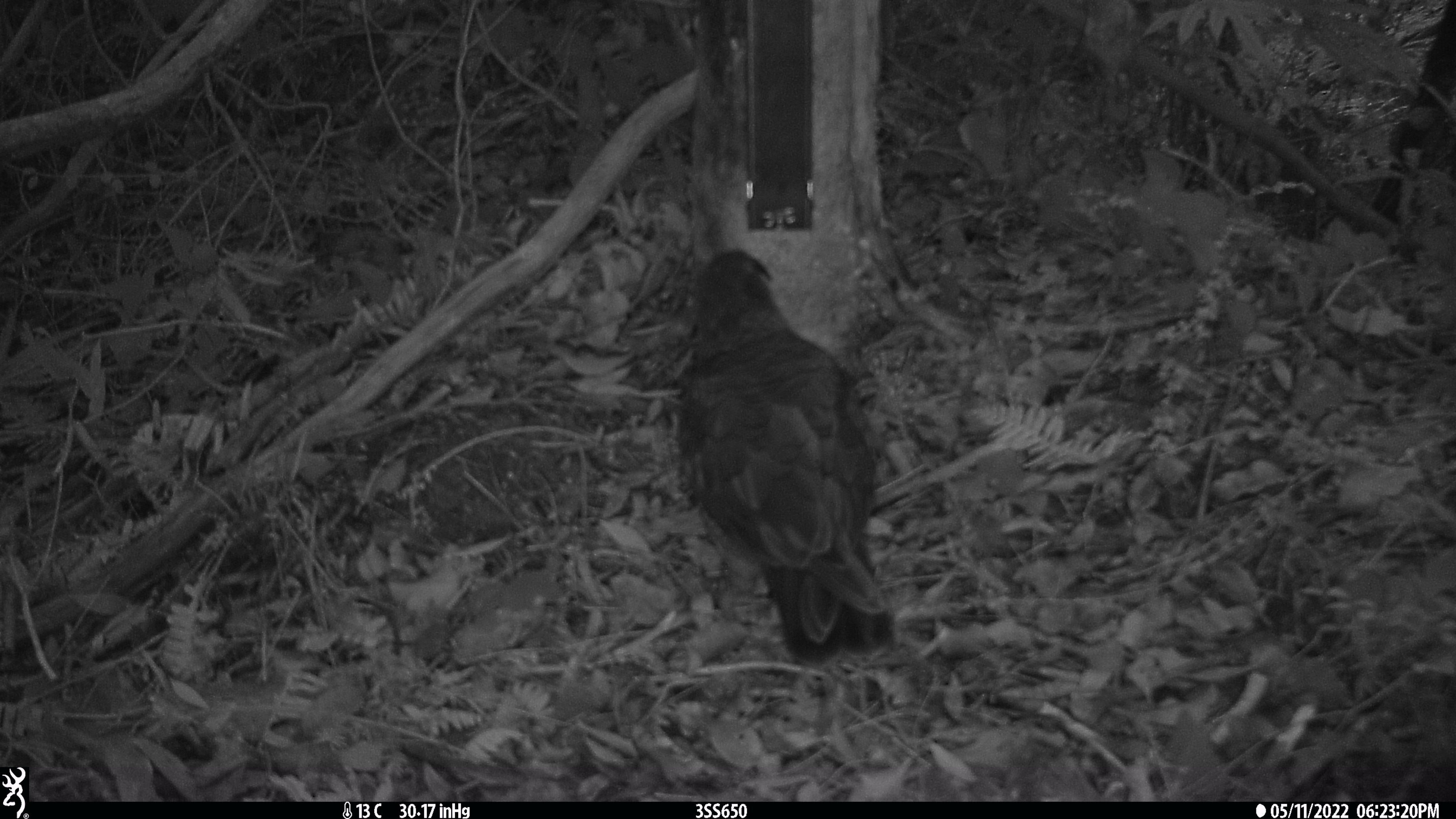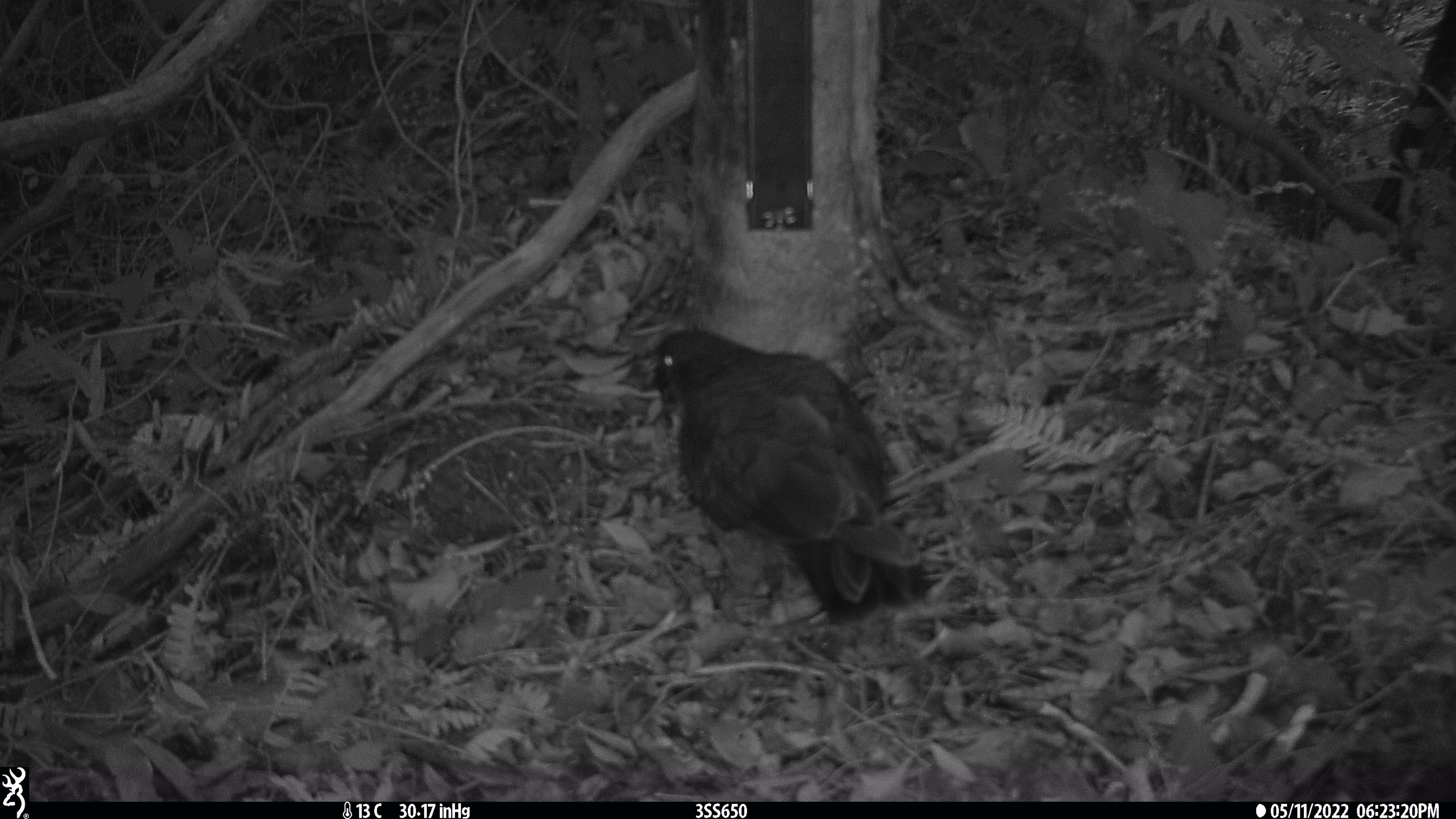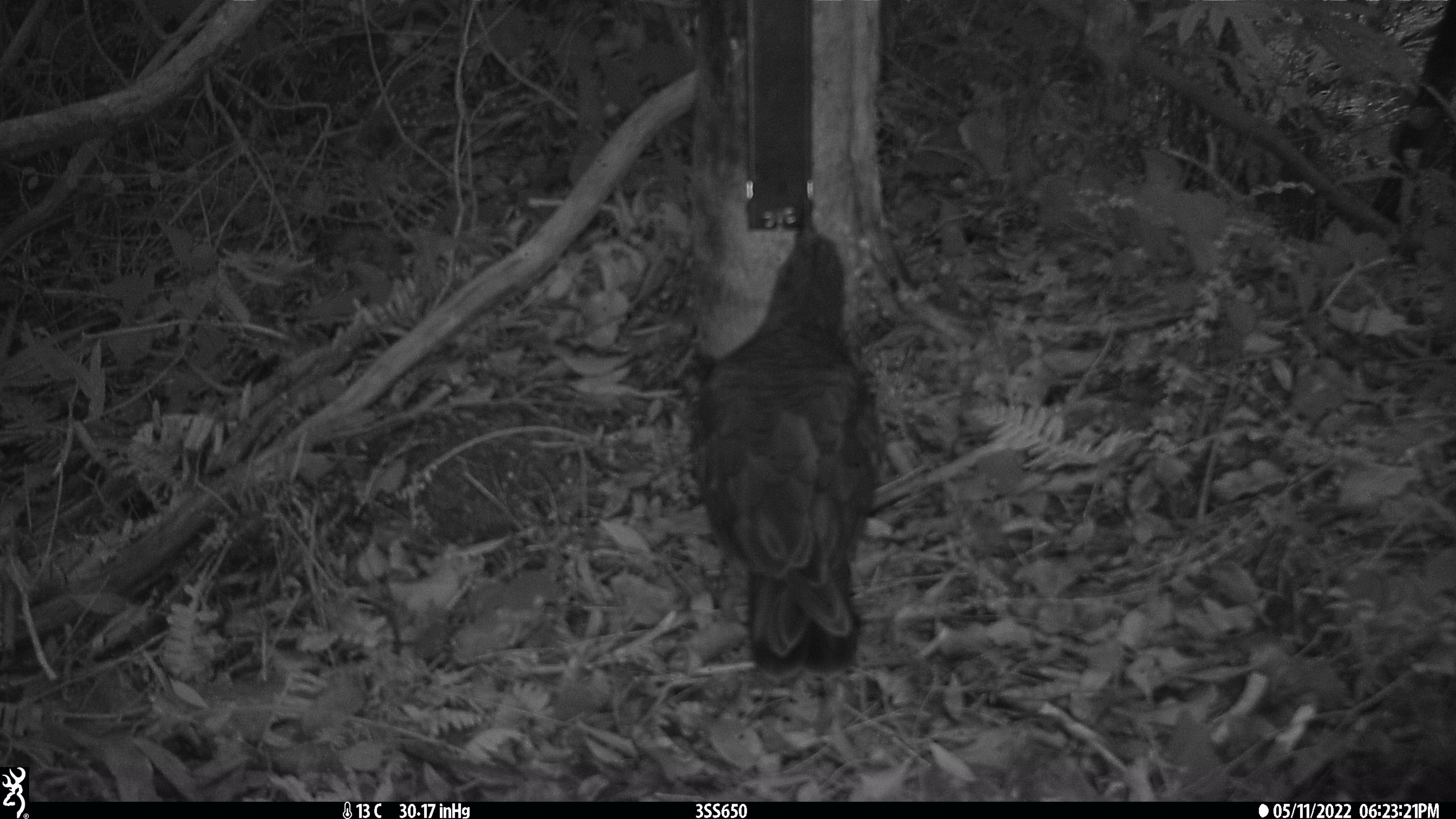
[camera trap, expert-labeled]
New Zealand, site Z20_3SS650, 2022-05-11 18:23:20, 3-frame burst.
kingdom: Animalia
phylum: Chordata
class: Aves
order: Psittaciformes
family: Strigopidae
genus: Nestor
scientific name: Nestor notabilis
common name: kea